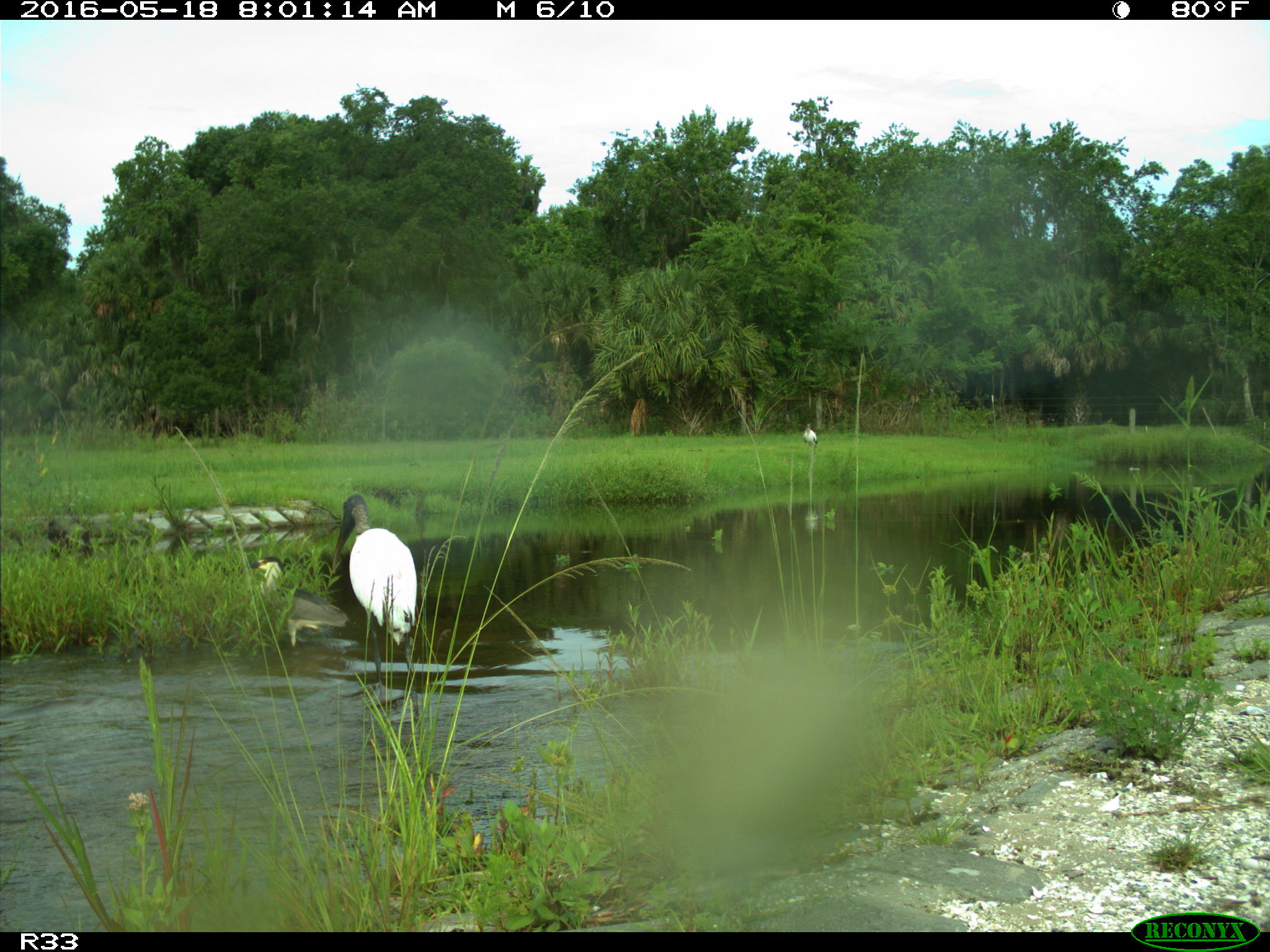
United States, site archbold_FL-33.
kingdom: Animalia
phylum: Chordata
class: Aves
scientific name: Aves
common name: birds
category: unidentified bird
Unidentified bird (birds) (Aves).